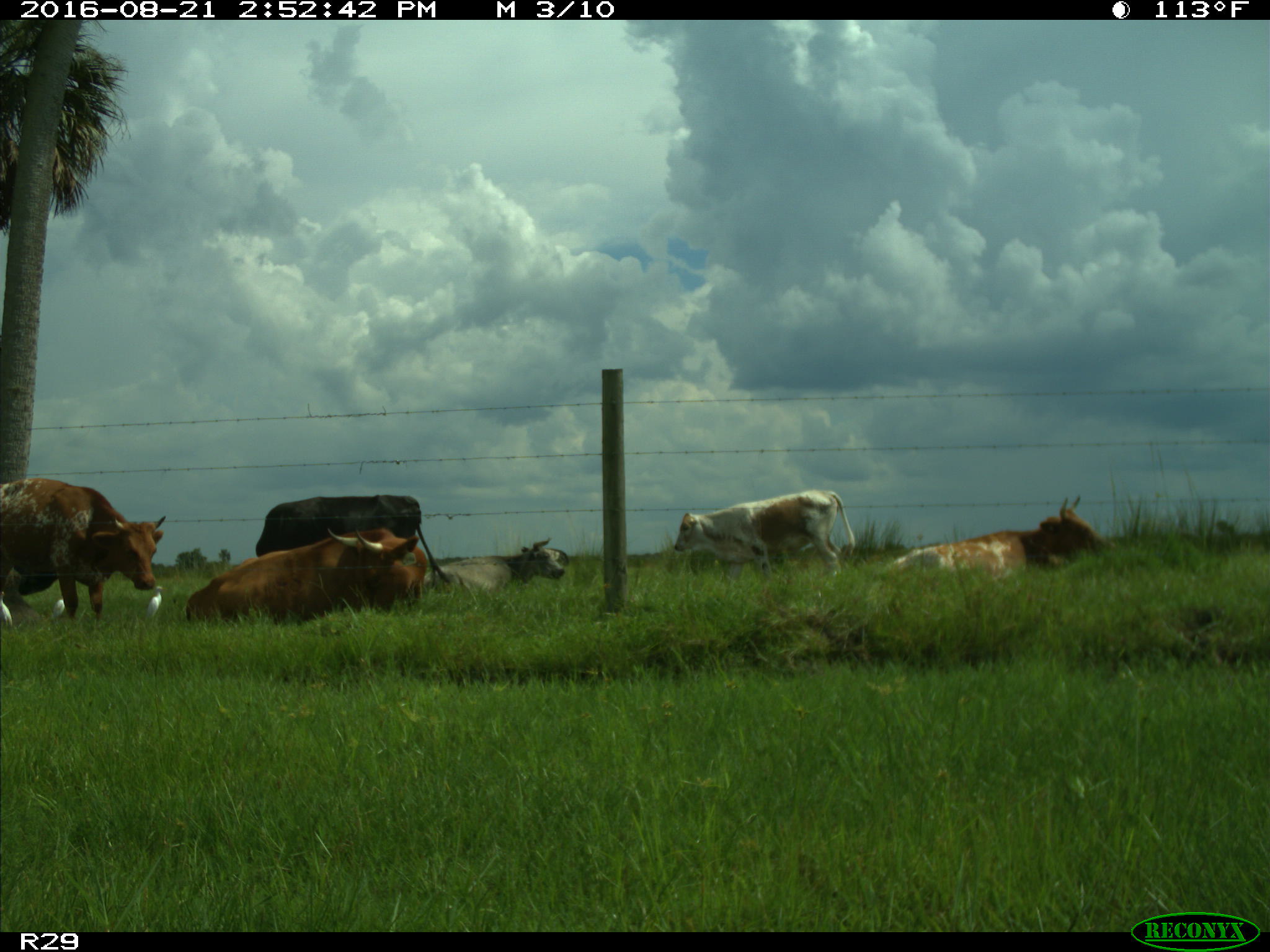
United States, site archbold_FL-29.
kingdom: Animalia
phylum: Chordata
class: Mammalia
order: Artiodactyla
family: Bovidae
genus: Bos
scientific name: Bos taurus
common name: domestic cow